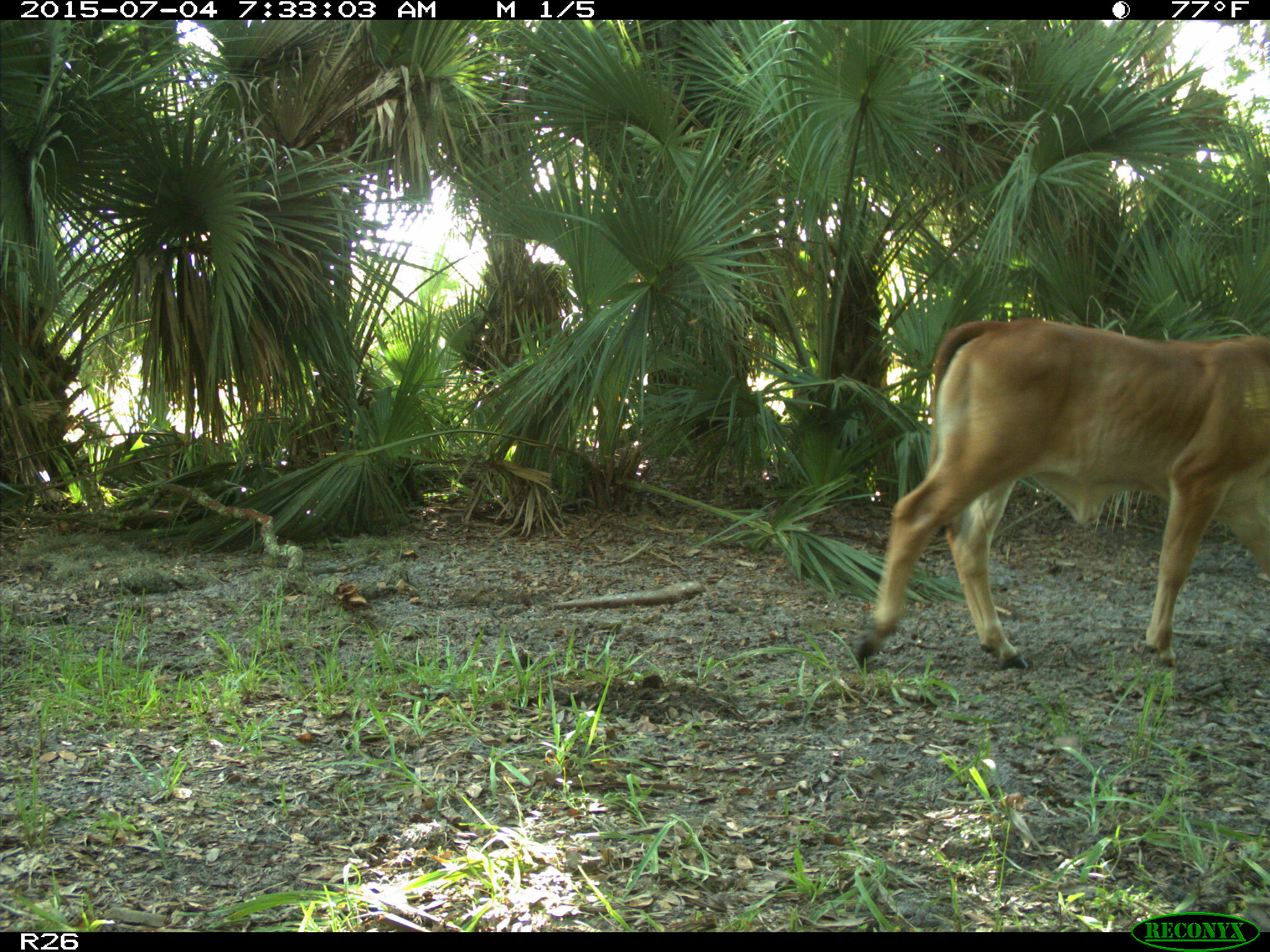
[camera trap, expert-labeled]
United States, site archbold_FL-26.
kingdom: Animalia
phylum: Chordata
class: Mammalia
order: Artiodactyla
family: Bovidae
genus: Bos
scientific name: Bos taurus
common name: domestic cow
Bos taurus (domestic cow).